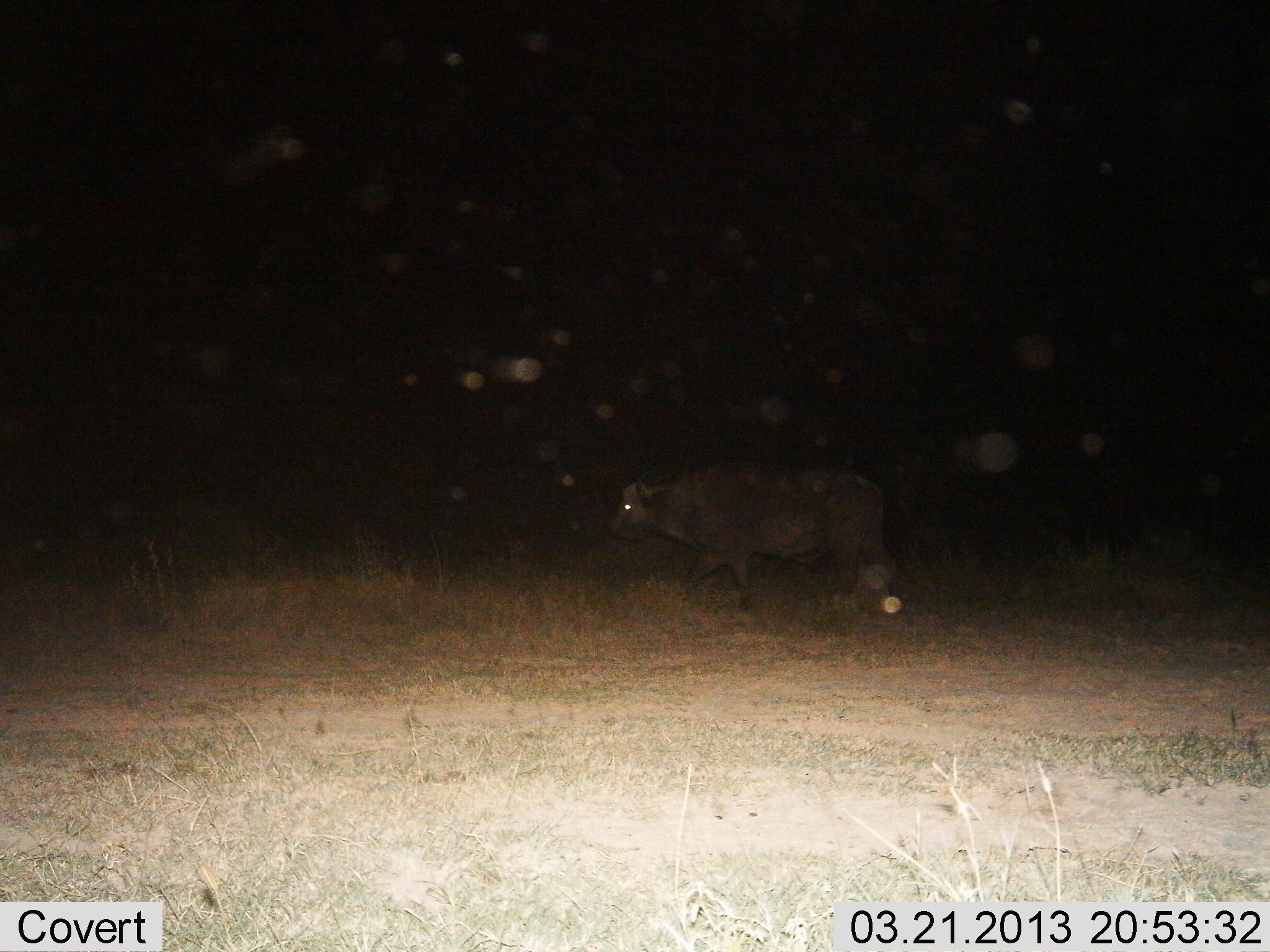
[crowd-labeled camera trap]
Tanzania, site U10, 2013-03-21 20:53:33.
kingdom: Animalia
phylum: Chordata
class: Mammalia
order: Artiodactyla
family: Bovidae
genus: Syncerus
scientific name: Syncerus caffer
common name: cape buffalo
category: buffalo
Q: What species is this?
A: Buffalo (cape buffalo) (Syncerus caffer).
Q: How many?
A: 1.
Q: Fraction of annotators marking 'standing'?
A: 19%.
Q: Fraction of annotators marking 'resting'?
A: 5%.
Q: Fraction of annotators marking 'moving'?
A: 81%.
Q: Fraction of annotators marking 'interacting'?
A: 0%.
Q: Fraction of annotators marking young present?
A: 0%.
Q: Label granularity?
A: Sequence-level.